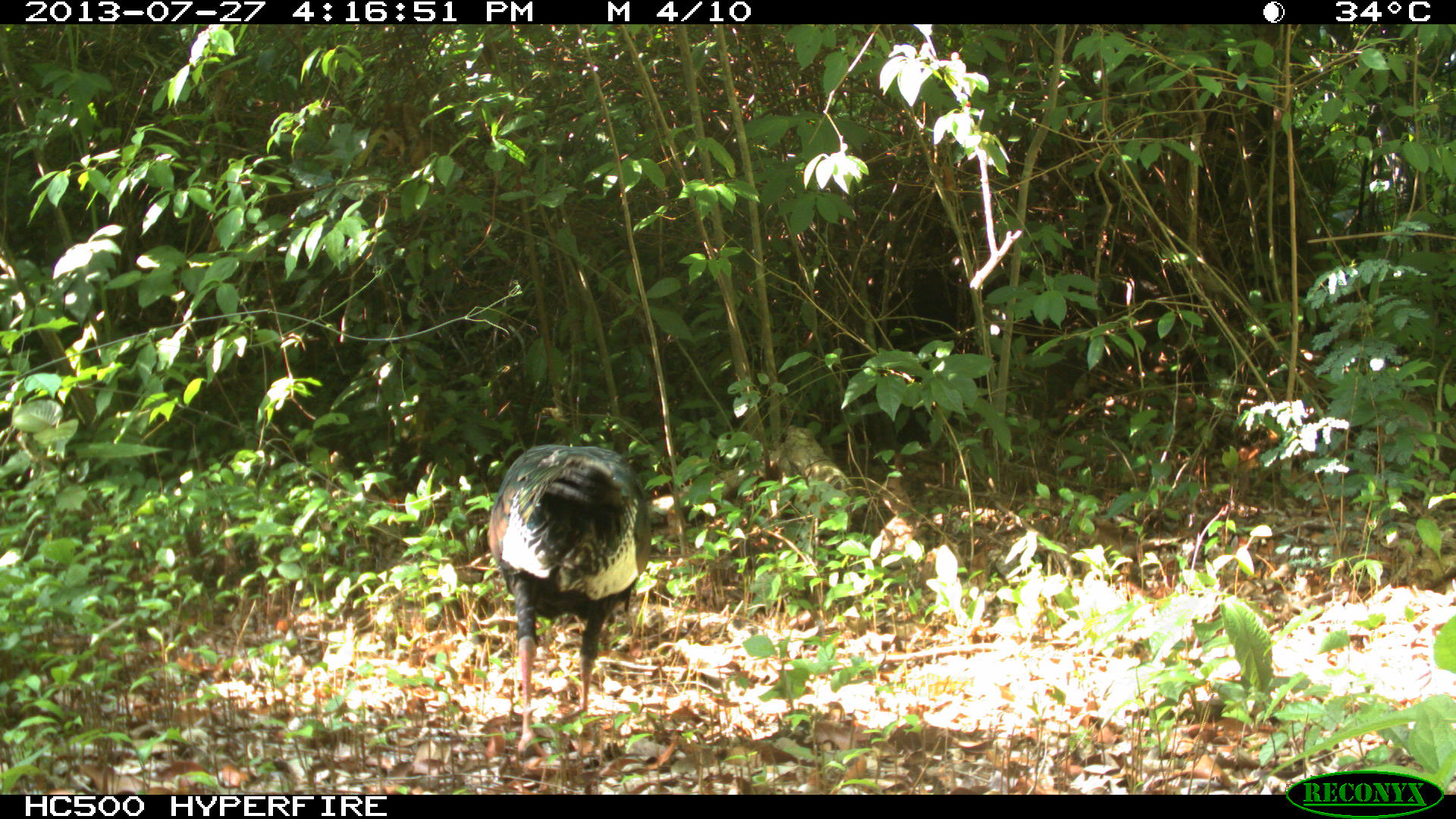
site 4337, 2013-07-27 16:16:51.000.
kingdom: Animalia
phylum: Chordata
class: Aves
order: Galliformes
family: Phasianidae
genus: Meleagris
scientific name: Meleagris ocellata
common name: ocellated turkey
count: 1